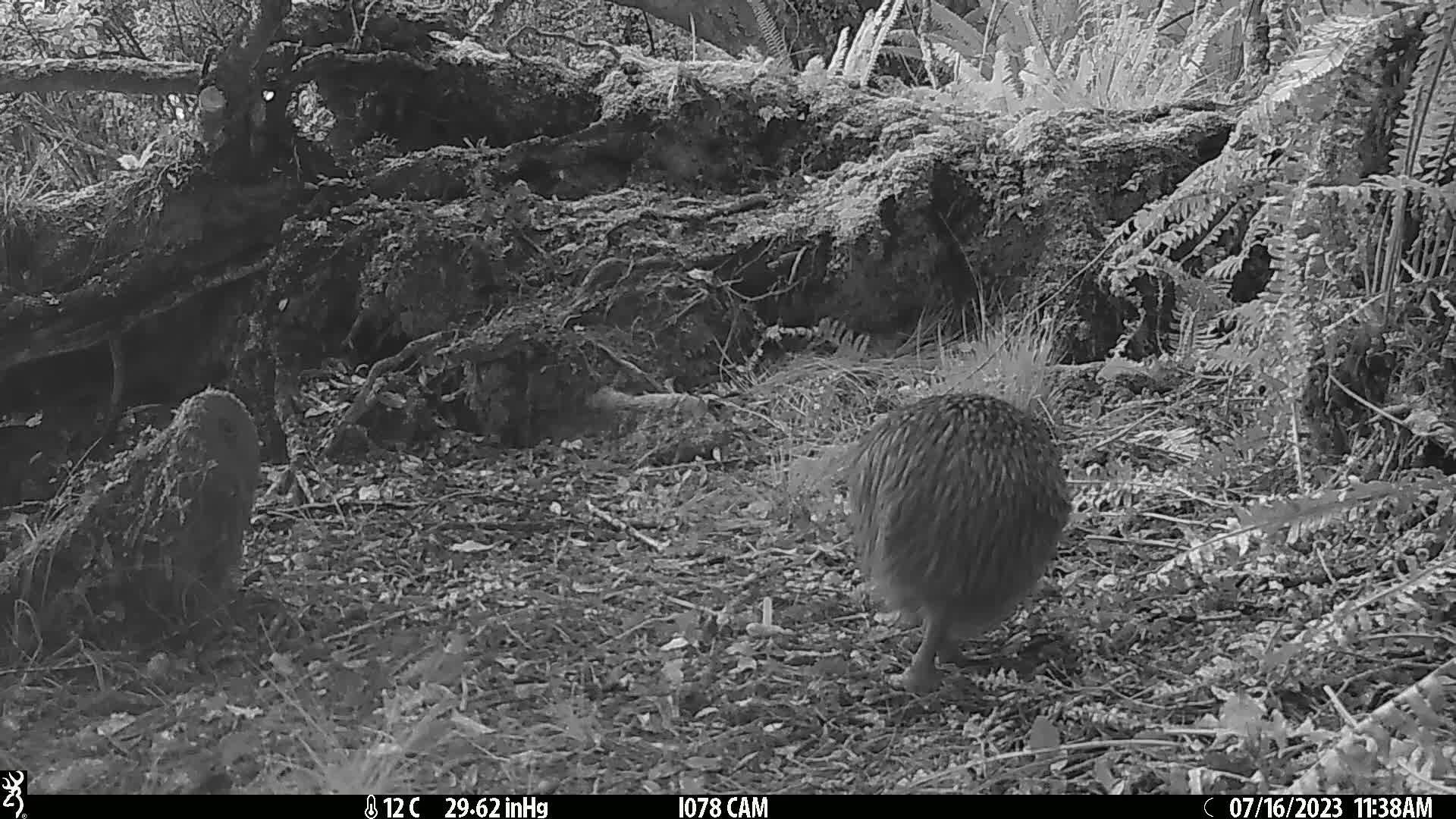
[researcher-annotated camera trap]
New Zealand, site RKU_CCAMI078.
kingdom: Animalia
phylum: Chordata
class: Aves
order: Apterygiformes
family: Apterygidae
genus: Apteryx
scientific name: Apteryx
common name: kiwi